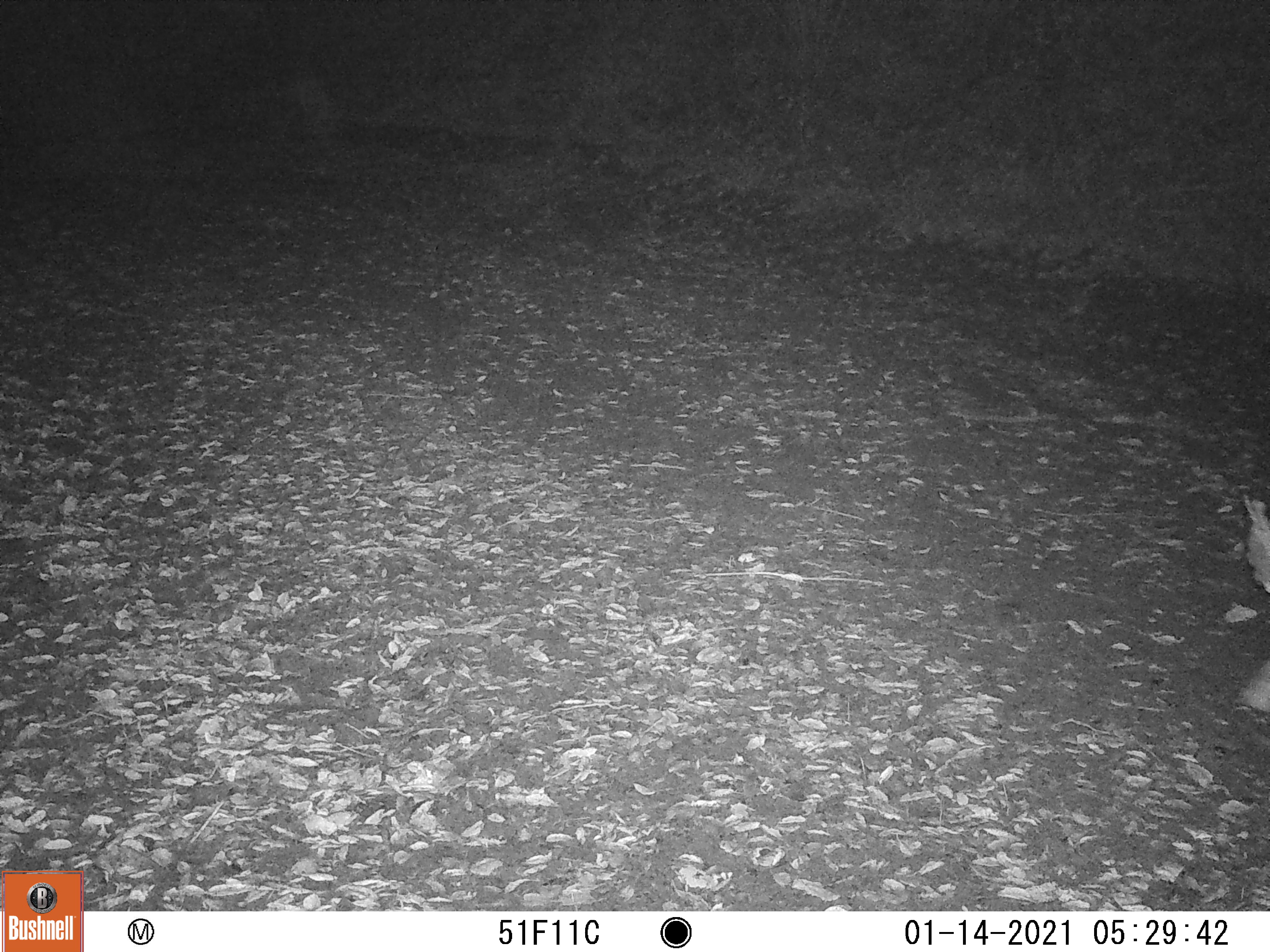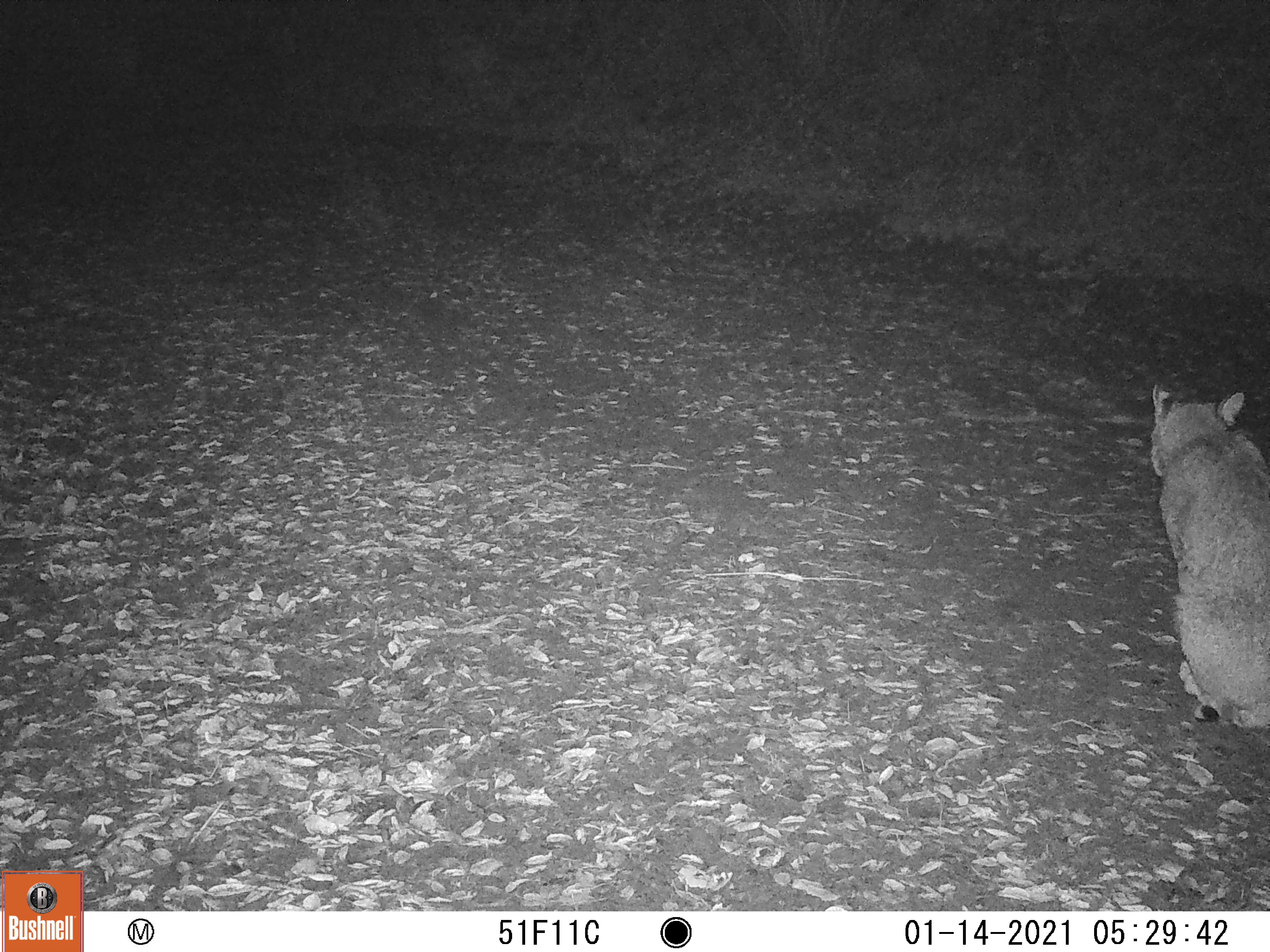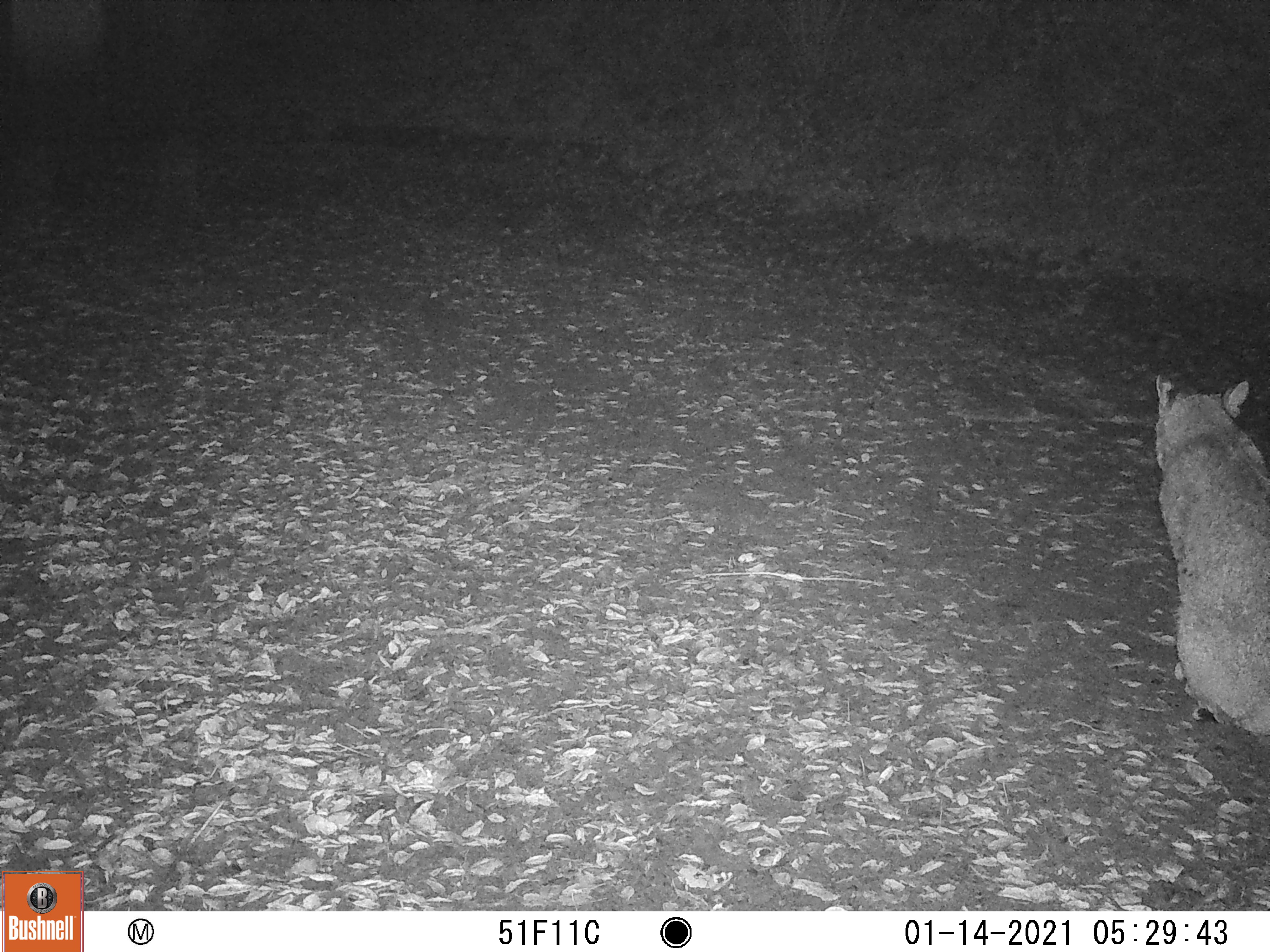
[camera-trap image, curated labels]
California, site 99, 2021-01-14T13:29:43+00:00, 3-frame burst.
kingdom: Animalia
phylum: Chordata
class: Mammalia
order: Carnivora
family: Felidae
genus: Lynx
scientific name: Lynx rufus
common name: bobcat